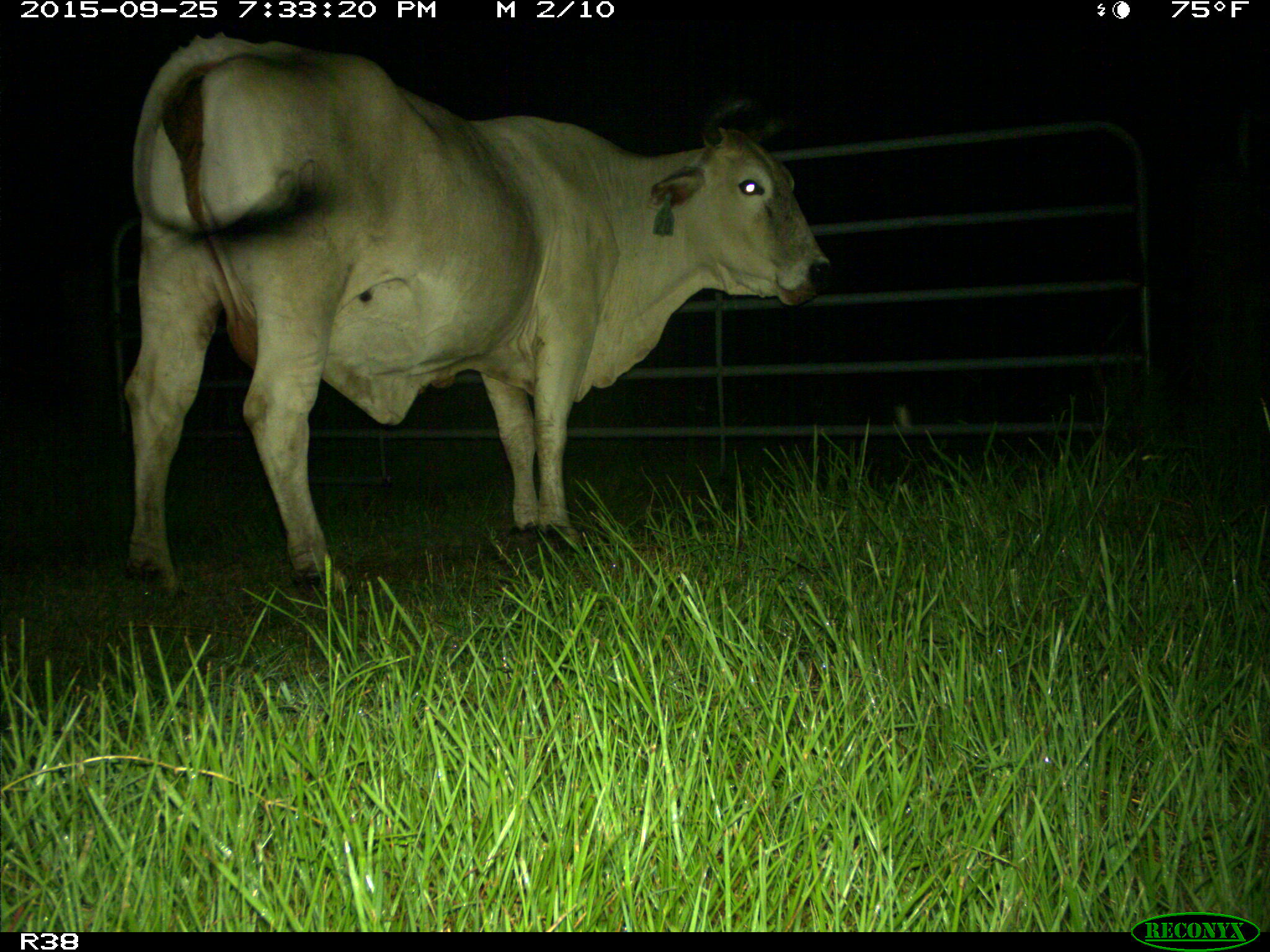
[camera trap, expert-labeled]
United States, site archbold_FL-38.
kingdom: Animalia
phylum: Chordata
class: Mammalia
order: Artiodactyla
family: Bovidae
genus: Bos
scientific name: Bos taurus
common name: domestic cow